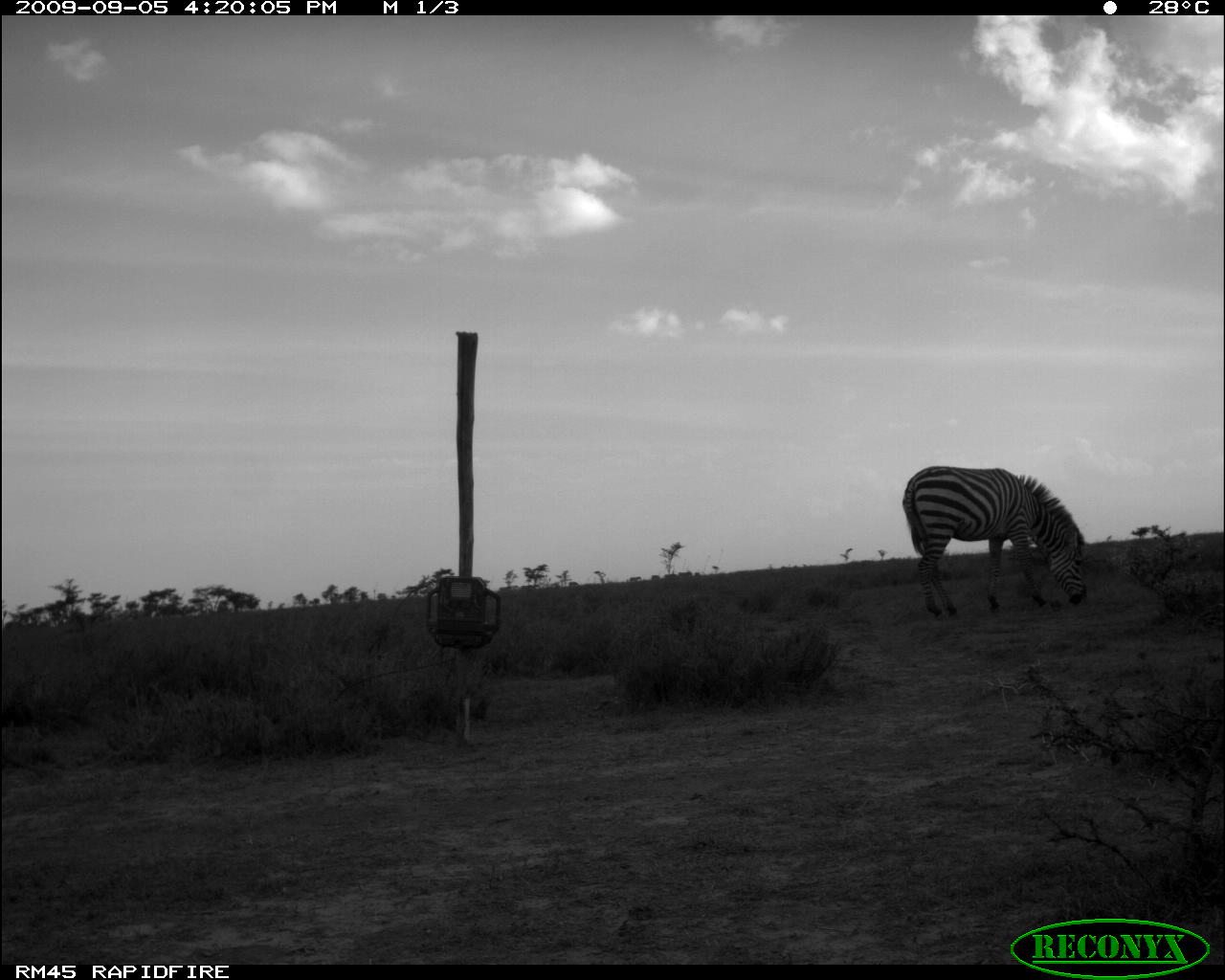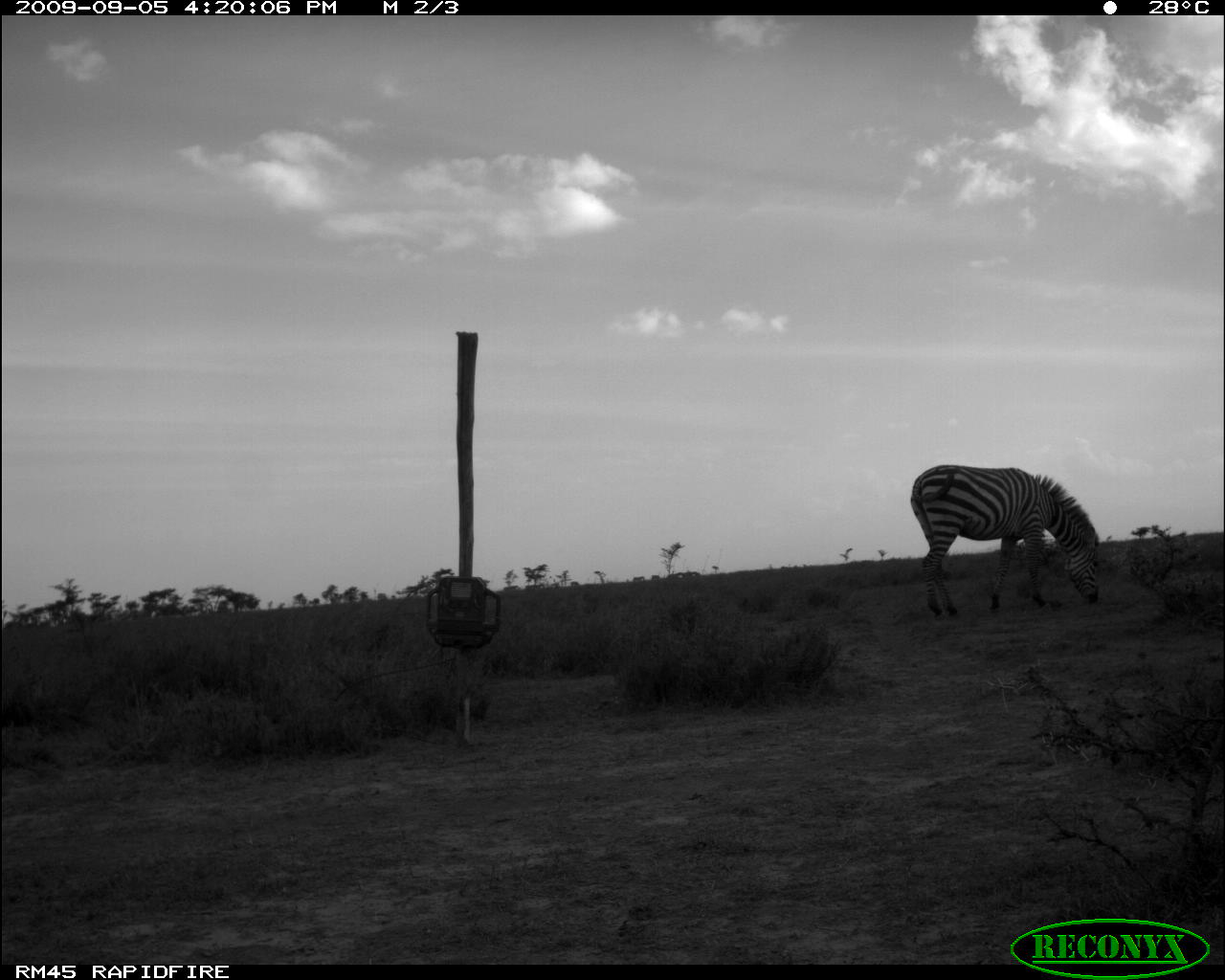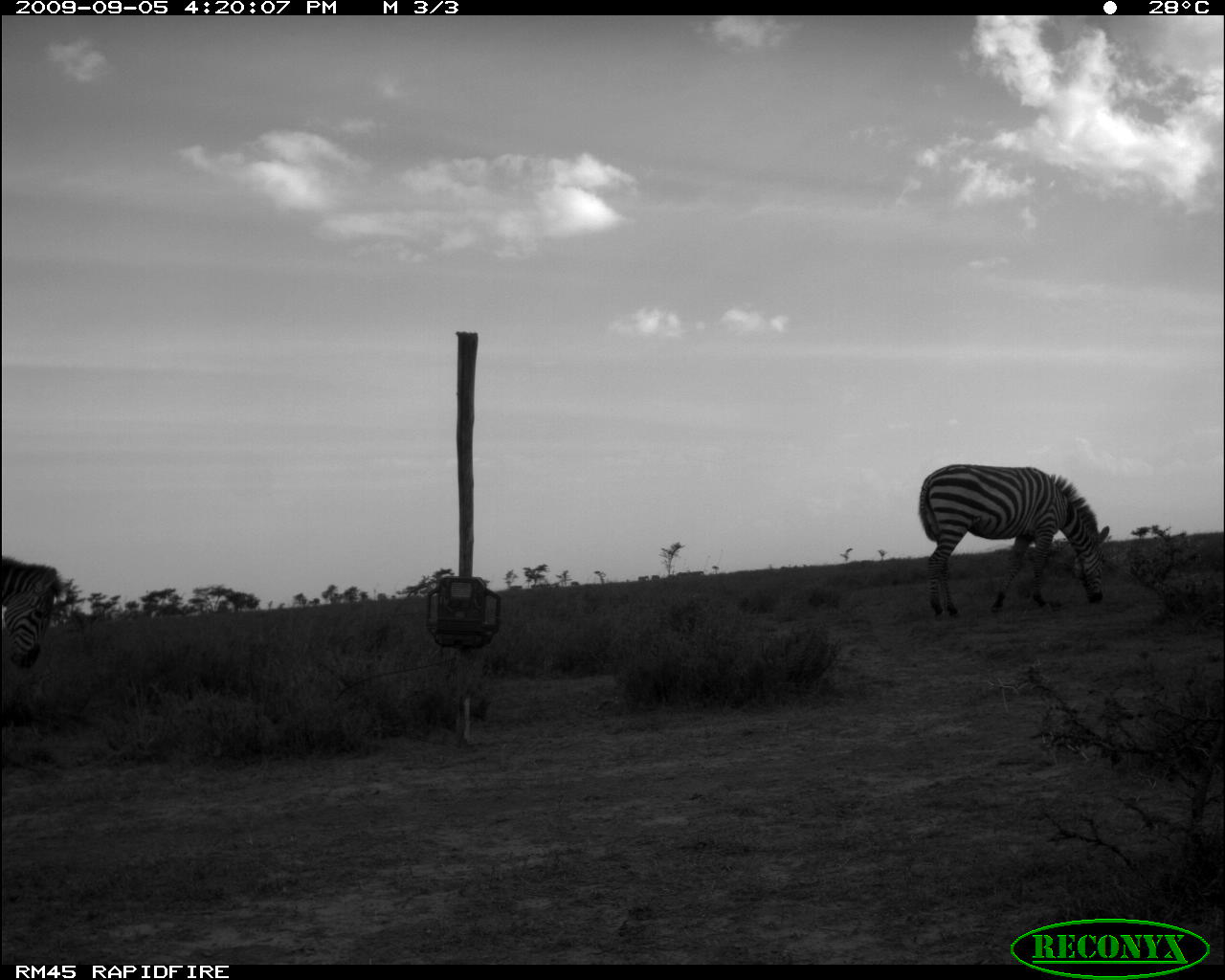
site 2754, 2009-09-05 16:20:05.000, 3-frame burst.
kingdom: Animalia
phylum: Chordata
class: Mammalia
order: Perissodactyla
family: Equidae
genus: Equus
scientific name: Equus quagga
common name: plains zebra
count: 1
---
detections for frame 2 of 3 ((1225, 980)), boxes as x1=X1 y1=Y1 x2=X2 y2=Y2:
equus quagga: x1=908 y1=463 x2=1100 y2=620